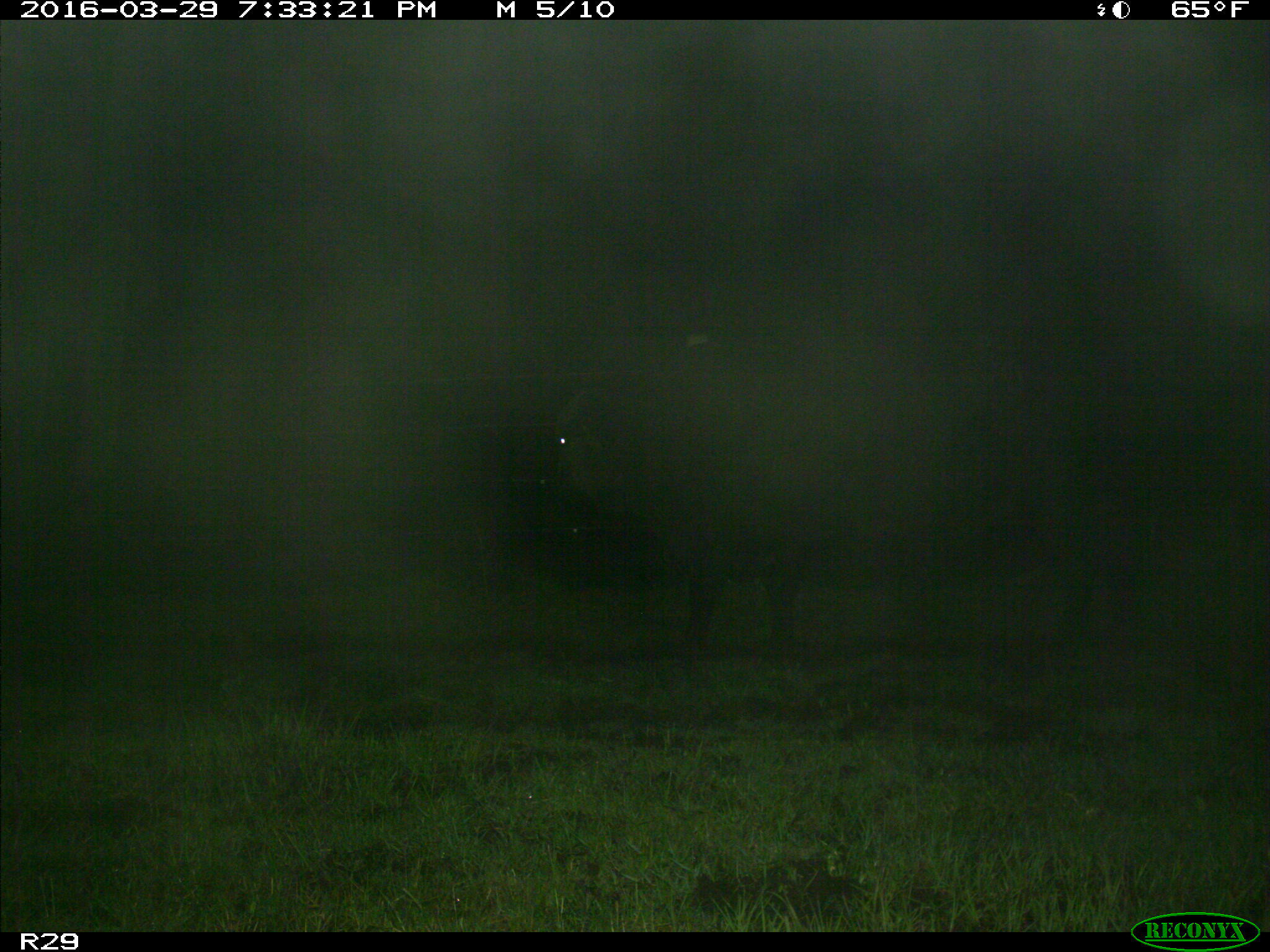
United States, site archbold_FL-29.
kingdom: Animalia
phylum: Chordata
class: Mammalia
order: Artiodactyla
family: Bovidae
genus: Bos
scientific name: Bos taurus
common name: domestic cow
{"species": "Bos taurus (domestic cow)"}